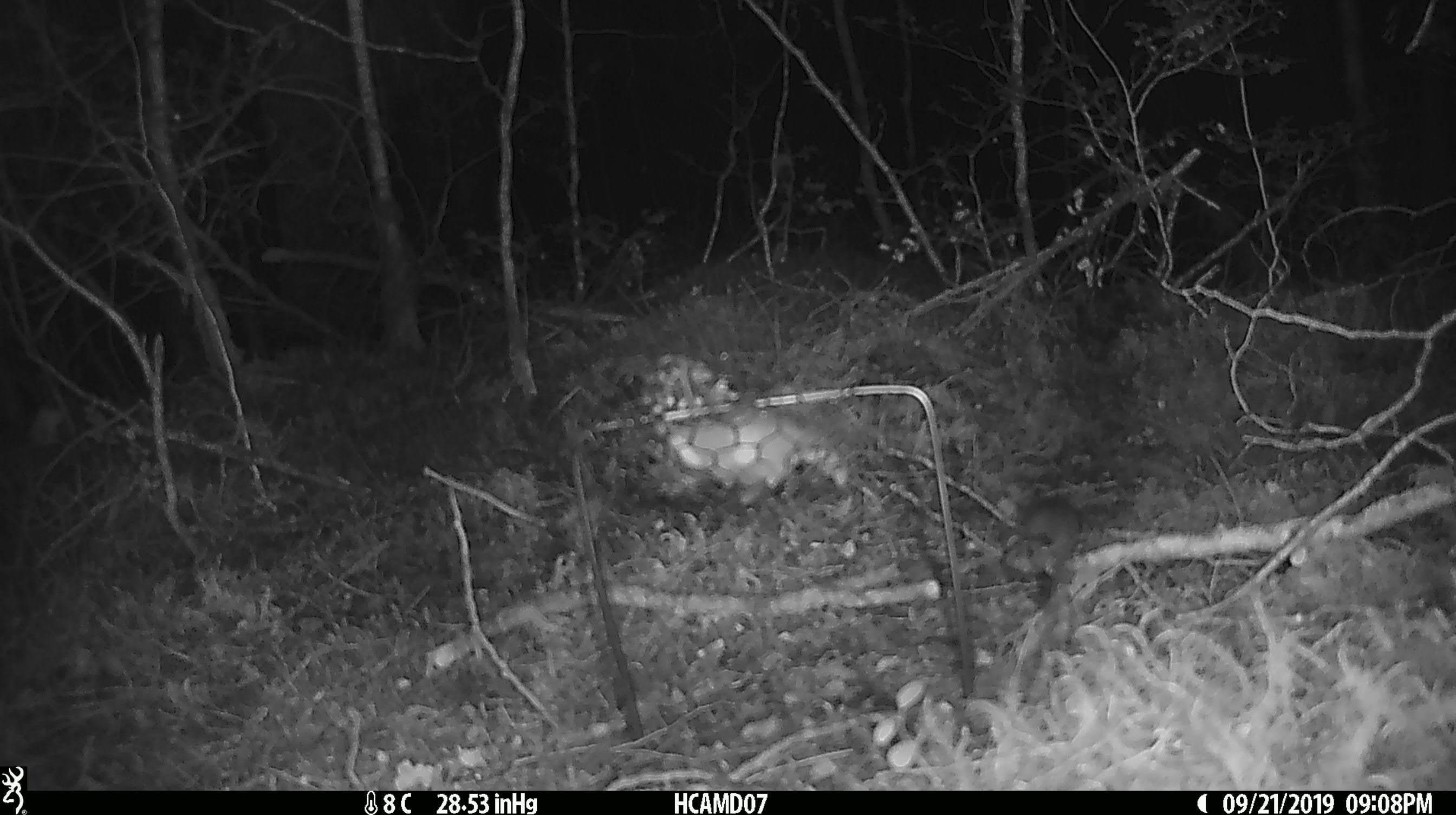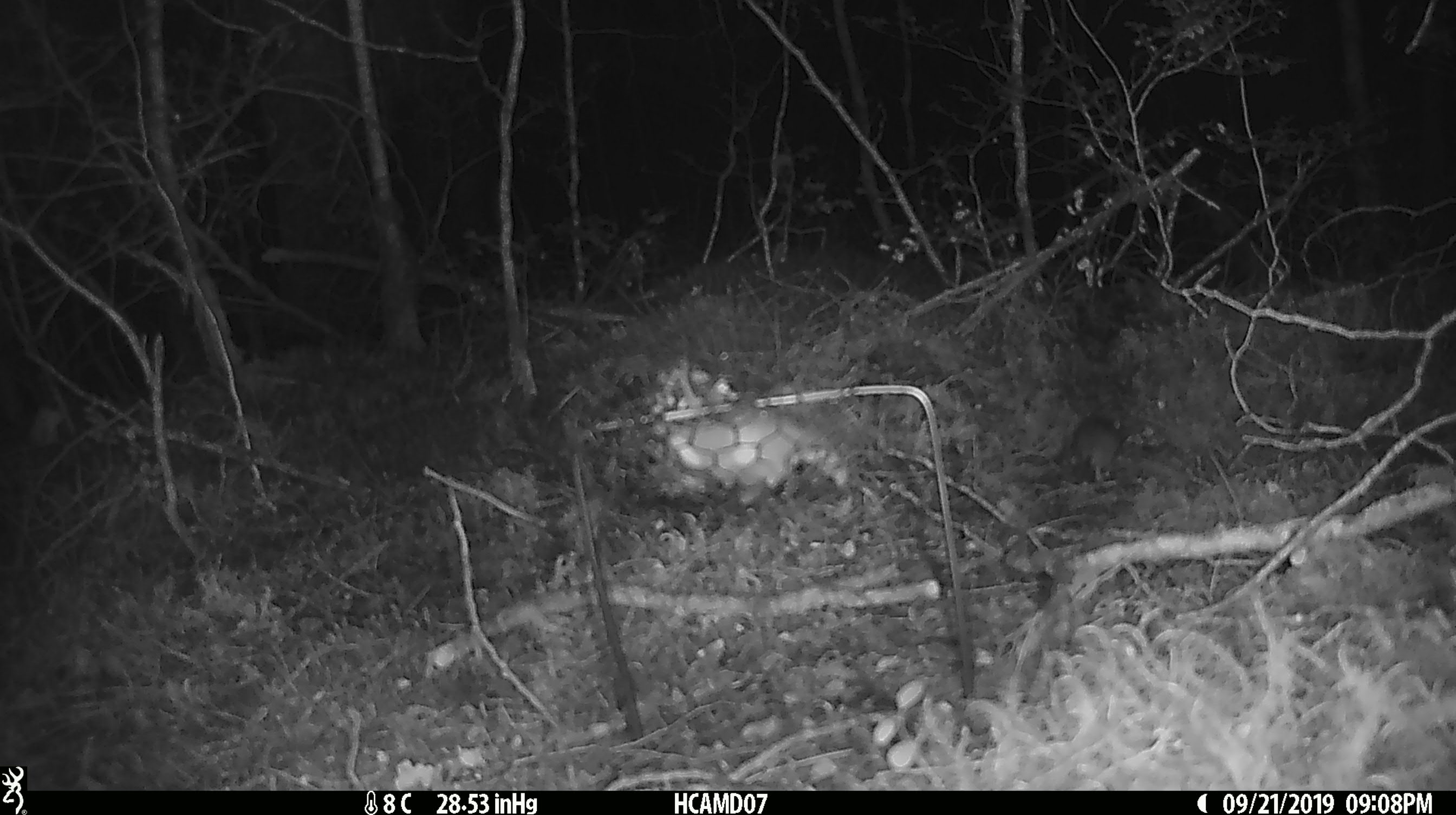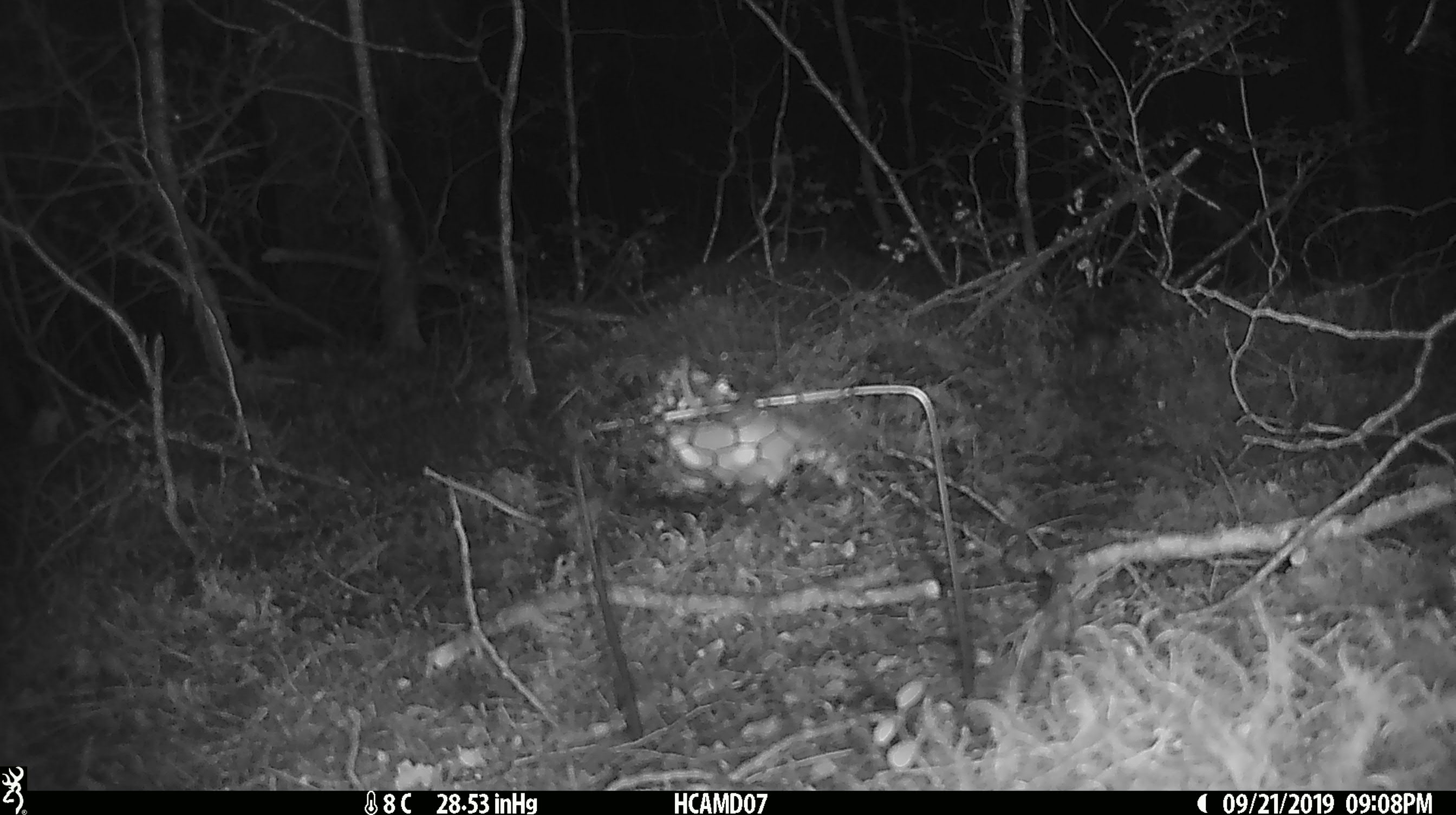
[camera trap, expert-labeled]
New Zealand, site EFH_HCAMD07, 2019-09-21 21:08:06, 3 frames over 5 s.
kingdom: Animalia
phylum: Chordata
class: Mammalia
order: Rodentia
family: Muridae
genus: Mus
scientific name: Mus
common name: mouse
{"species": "mouse (Mus)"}